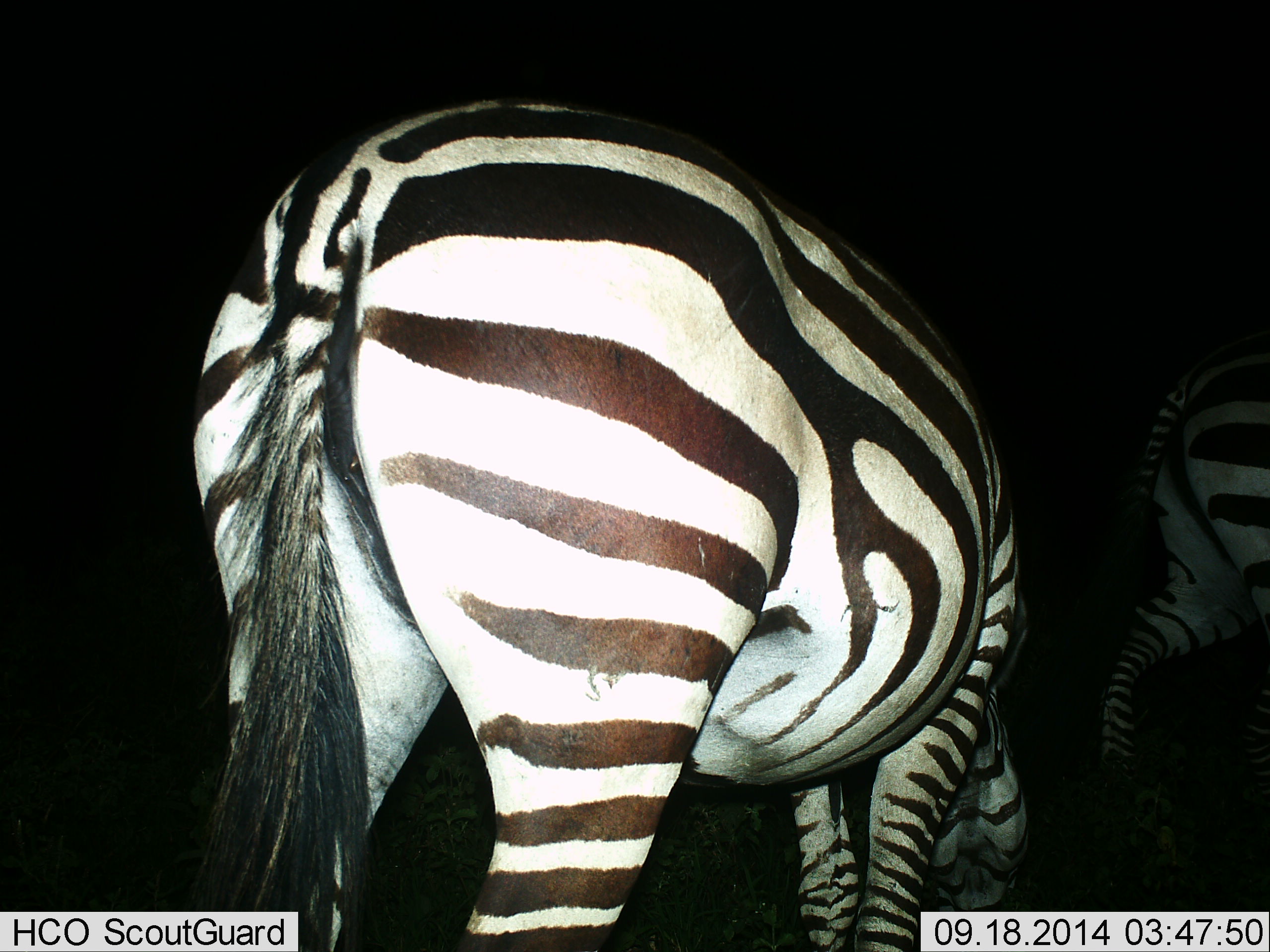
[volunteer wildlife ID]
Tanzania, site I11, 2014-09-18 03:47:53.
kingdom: Animalia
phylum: Chordata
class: Mammalia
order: Perissodactyla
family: Equidae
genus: Equus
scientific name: Equus quagga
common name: plains zebra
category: zebra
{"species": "zebra (plains zebra) (Equus quagga)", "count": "2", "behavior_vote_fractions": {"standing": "10%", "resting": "0%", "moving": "40%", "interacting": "0%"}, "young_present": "0%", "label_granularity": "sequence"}